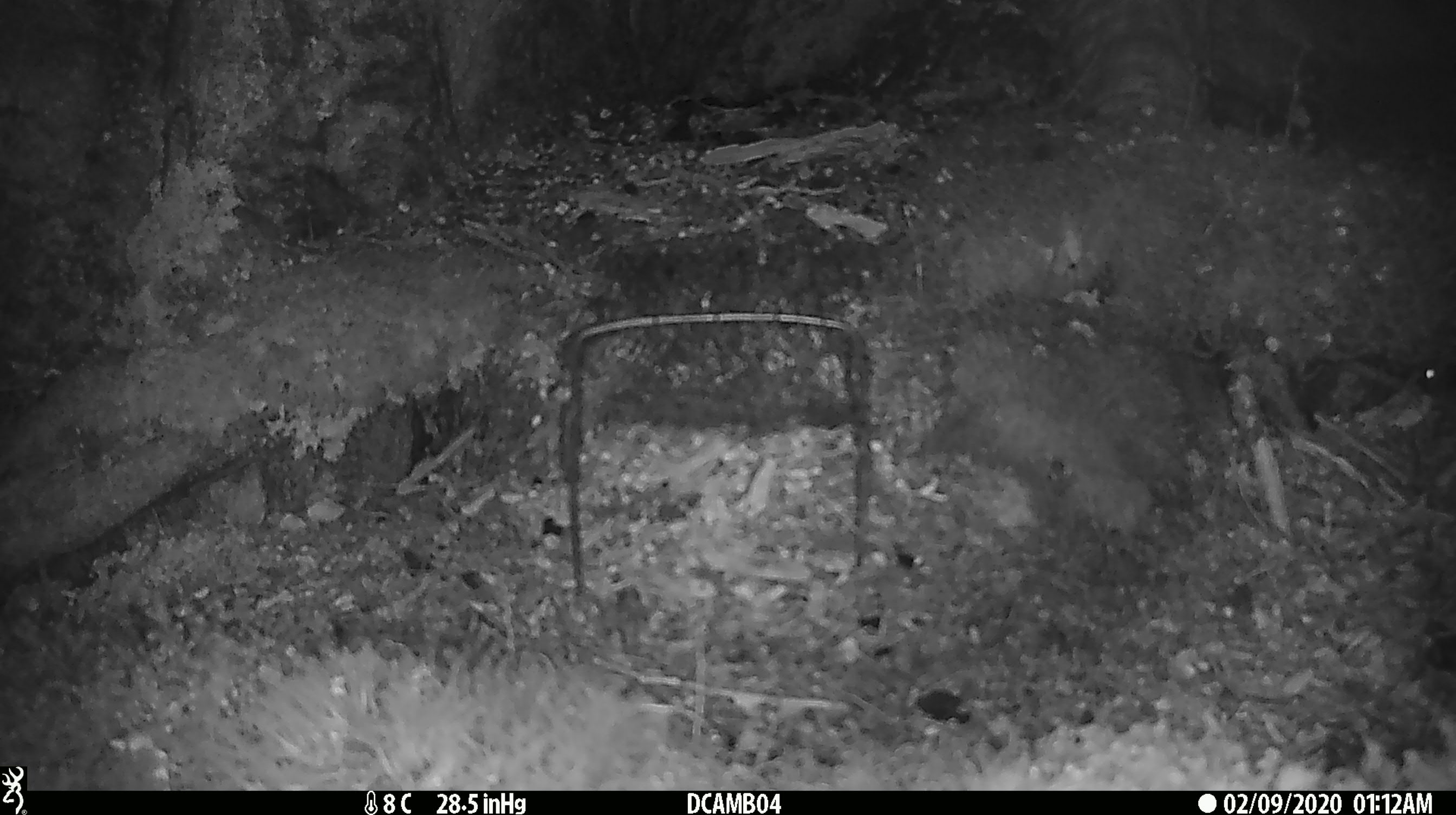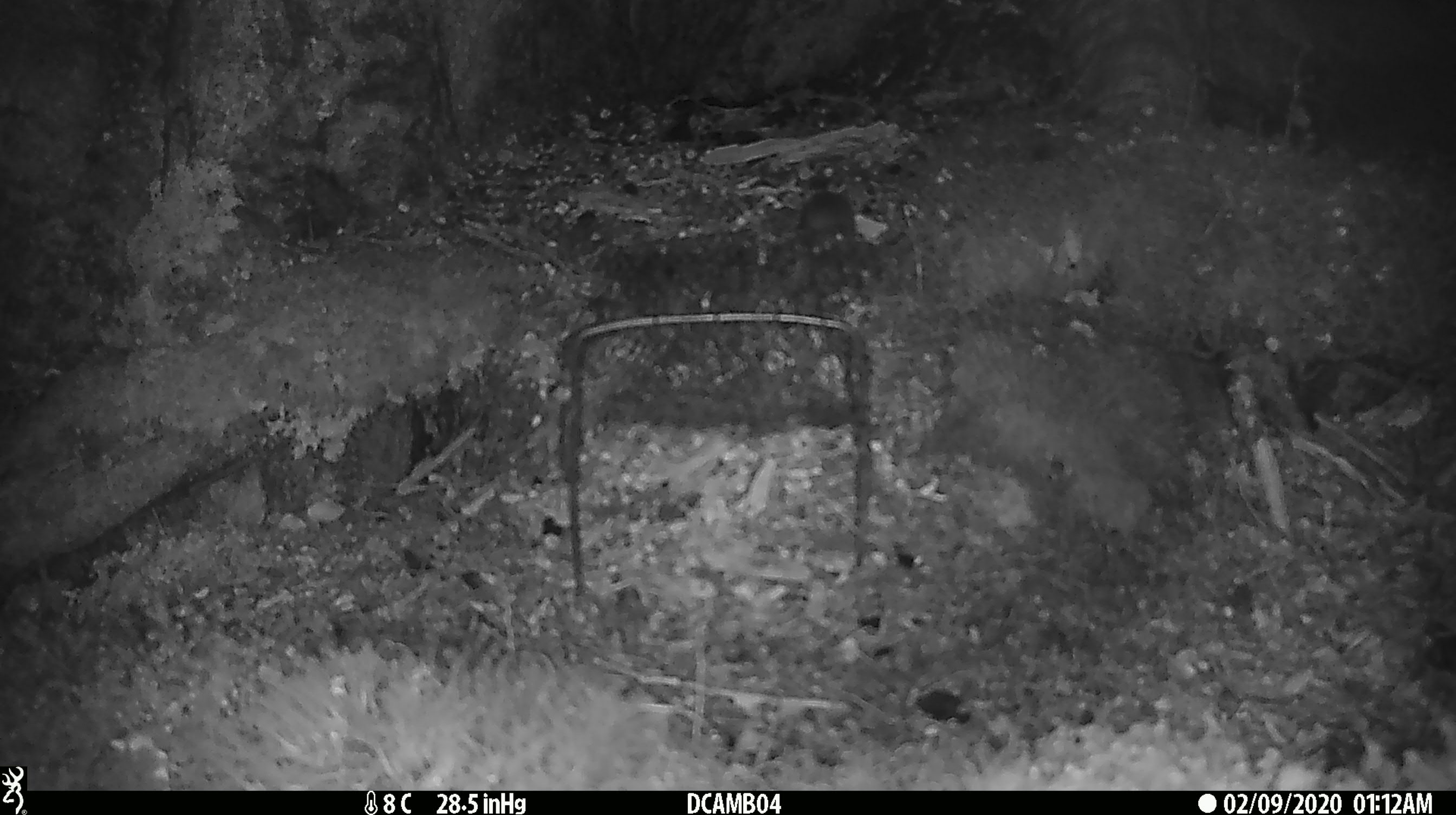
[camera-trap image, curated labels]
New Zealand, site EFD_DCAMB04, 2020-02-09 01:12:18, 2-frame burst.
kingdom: Animalia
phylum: Chordata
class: Mammalia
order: Rodentia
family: Muridae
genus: Mus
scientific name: Mus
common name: mouse